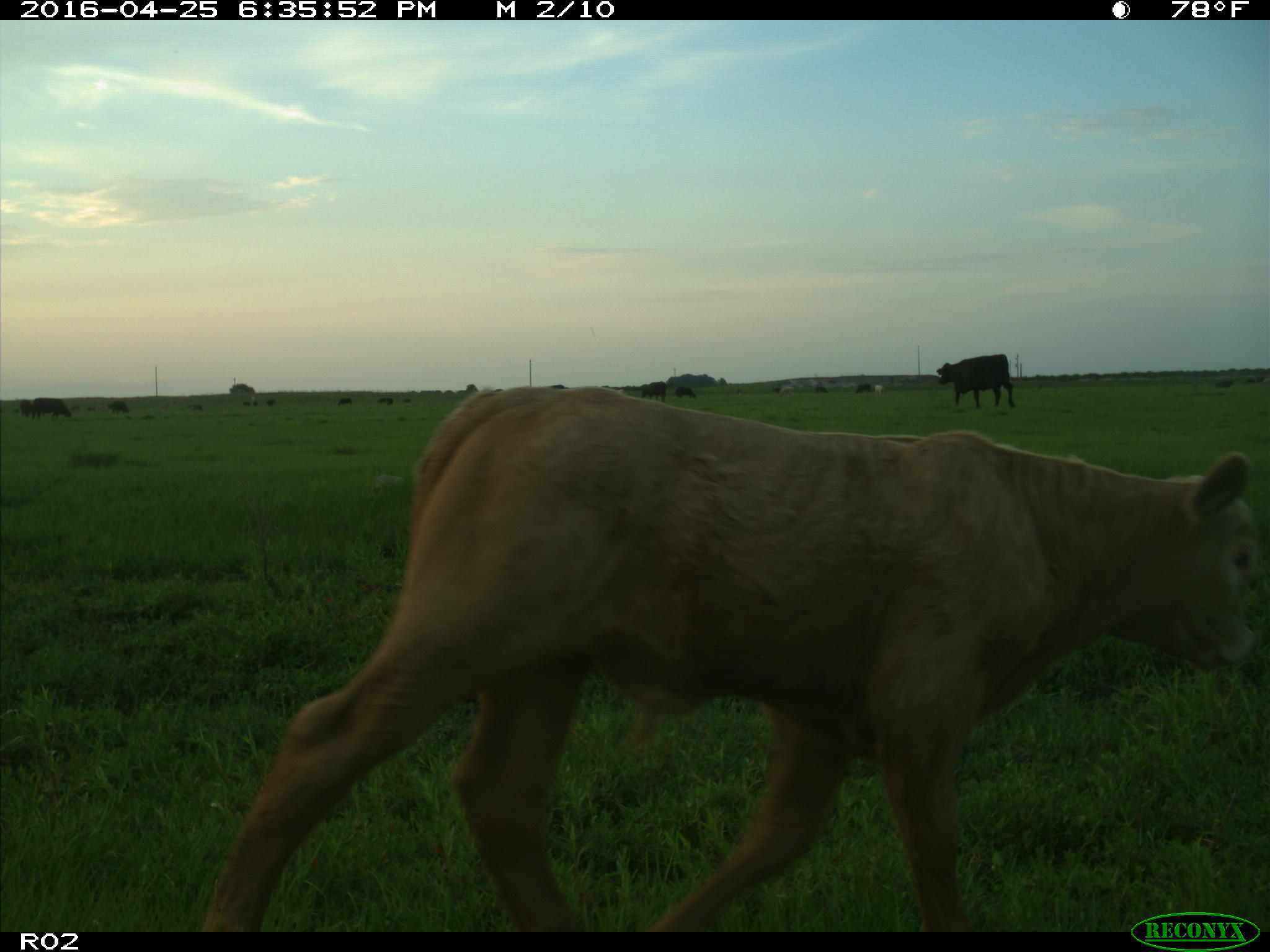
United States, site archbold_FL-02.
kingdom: Animalia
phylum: Chordata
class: Mammalia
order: Artiodactyla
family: Bovidae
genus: Bos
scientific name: Bos taurus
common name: domestic cow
Bos taurus (domestic cow).